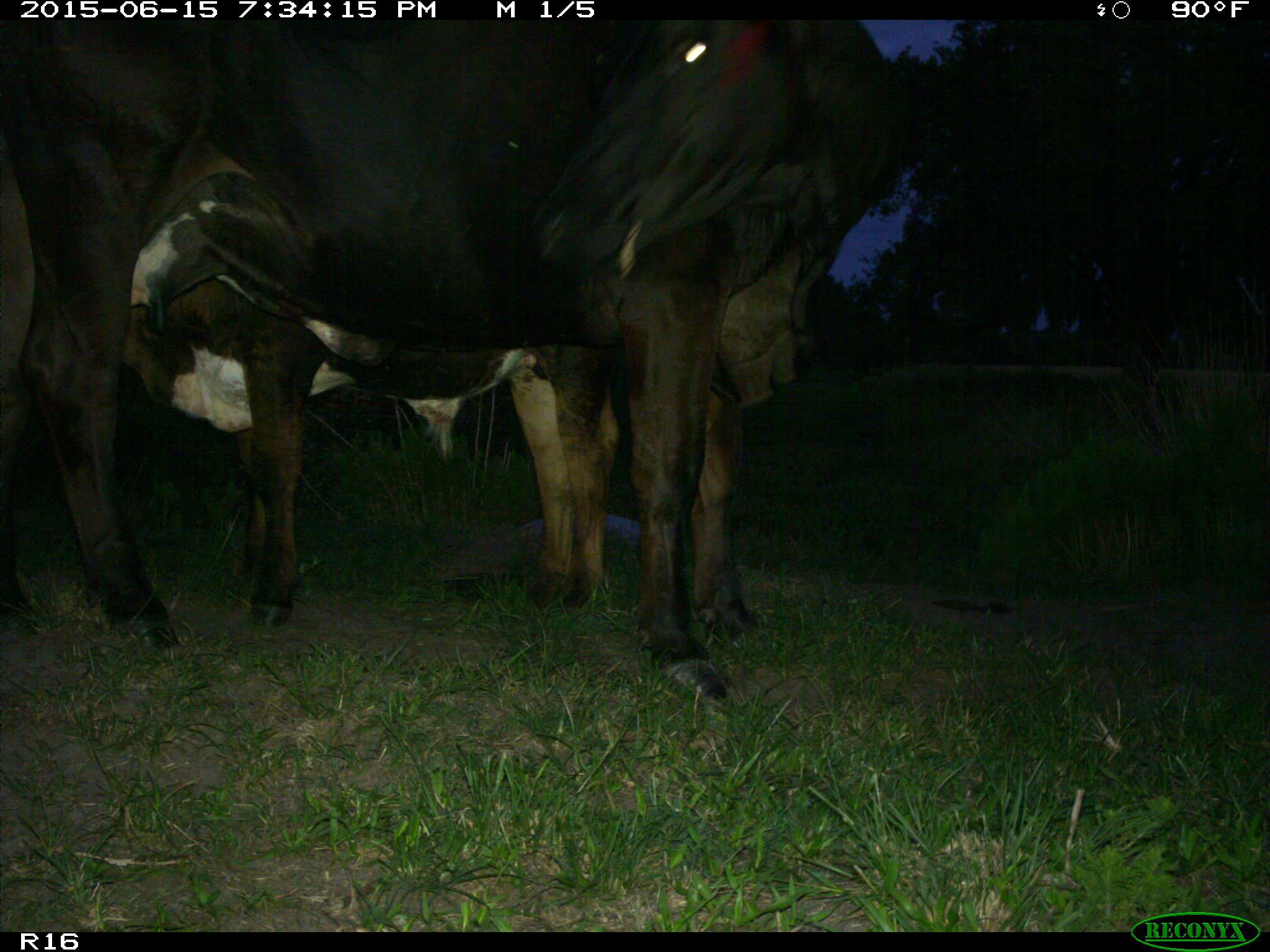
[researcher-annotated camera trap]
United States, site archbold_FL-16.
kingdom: Animalia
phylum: Chordata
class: Mammalia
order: Artiodactyla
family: Bovidae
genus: Bos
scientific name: Bos taurus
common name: domestic cow